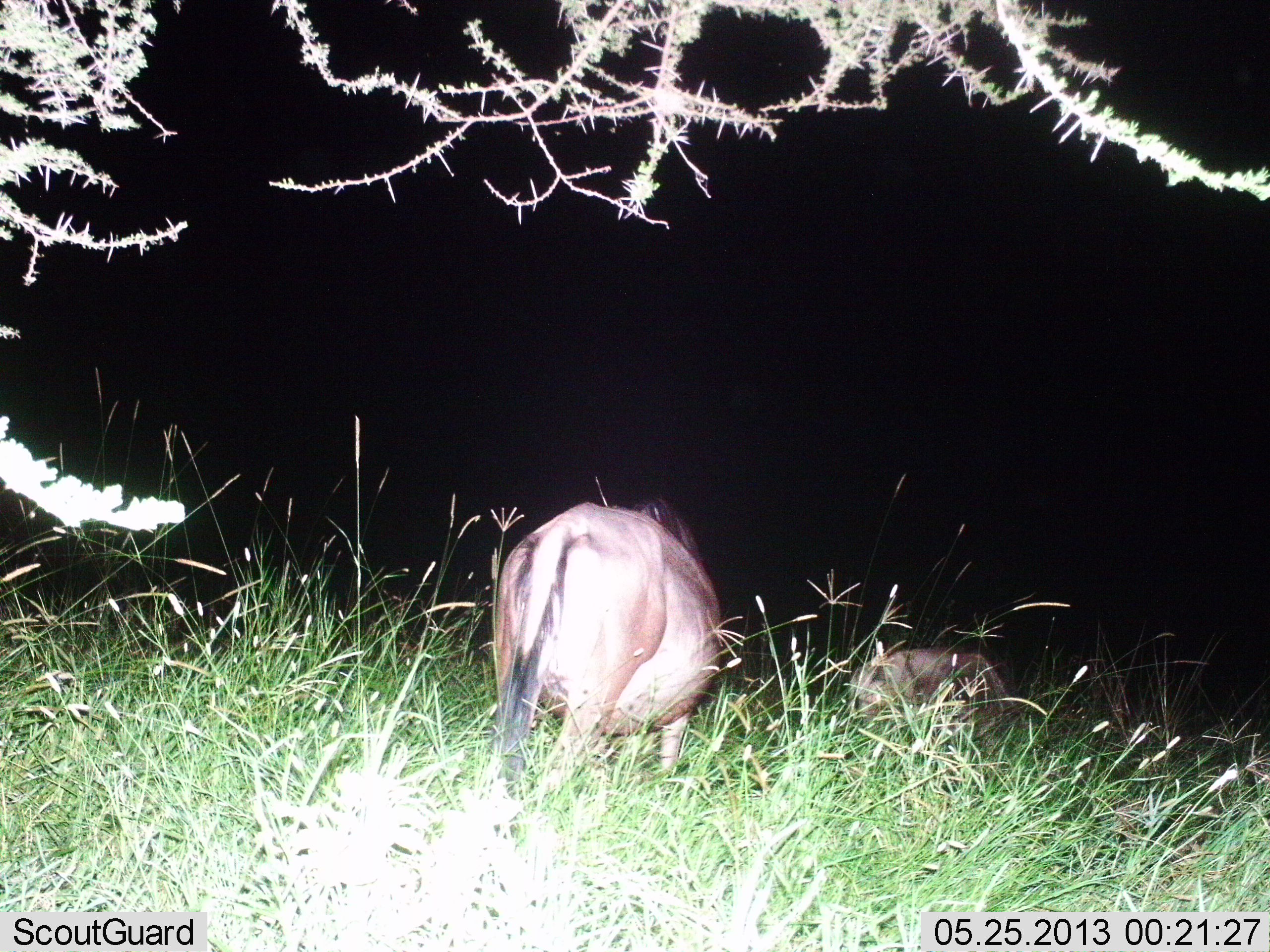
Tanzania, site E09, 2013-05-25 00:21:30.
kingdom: Animalia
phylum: Chordata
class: Mammalia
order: Artiodactyla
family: Bovidae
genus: Connochaetes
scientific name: Connochaetes taurinus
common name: blue wildebeest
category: wildebeest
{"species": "wildebeest (blue wildebeest) (Connochaetes taurinus)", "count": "2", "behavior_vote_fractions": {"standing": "62%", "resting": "43%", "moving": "10%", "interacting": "0%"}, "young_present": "5%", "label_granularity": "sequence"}